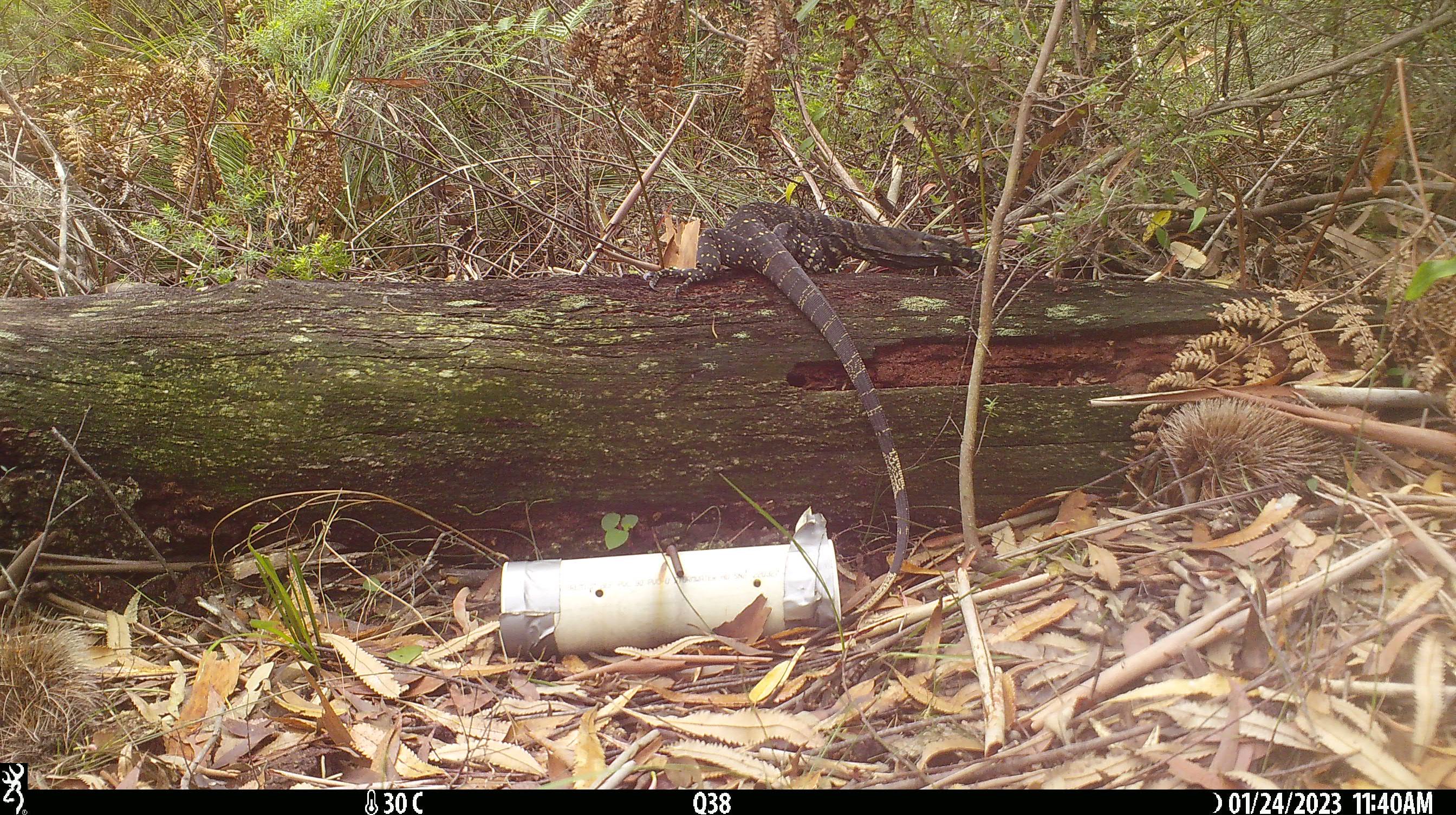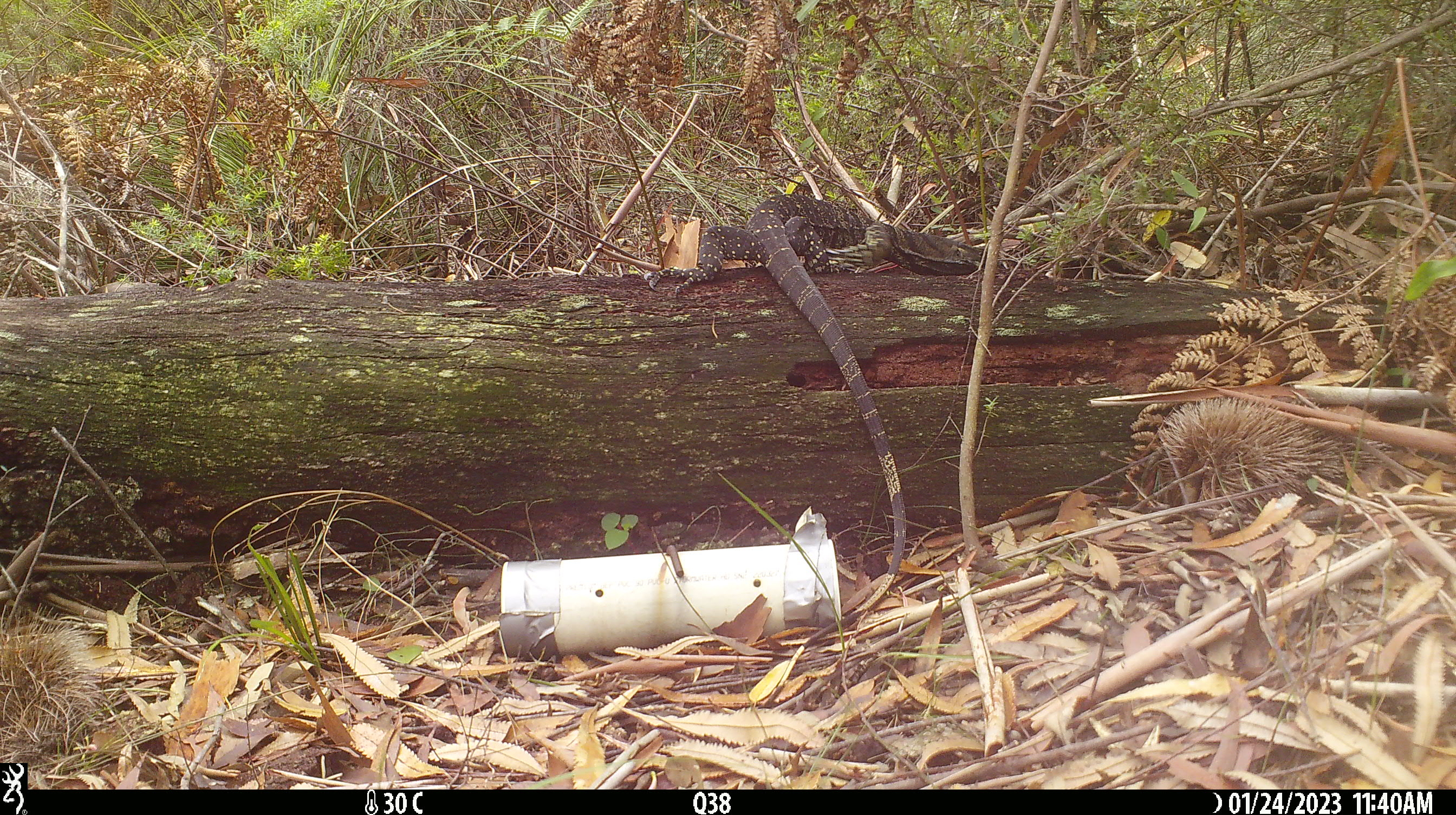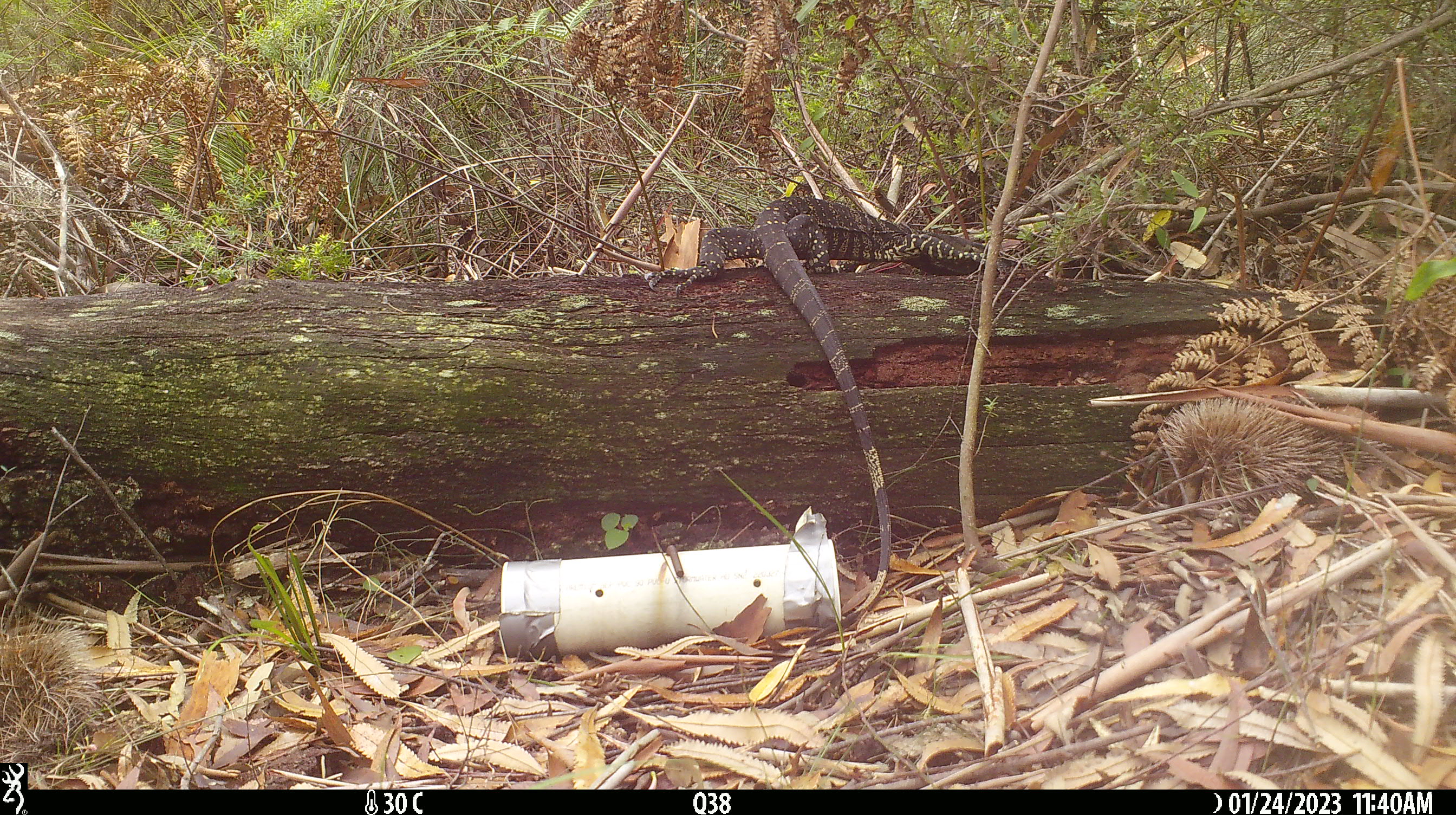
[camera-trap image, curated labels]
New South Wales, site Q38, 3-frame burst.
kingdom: Animalia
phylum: Chordata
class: Reptilia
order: Squamata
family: Varanidae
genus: Varanus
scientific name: Varanus varius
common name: lace monitor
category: goanna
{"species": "goanna (lace monitor) (Varanus varius)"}